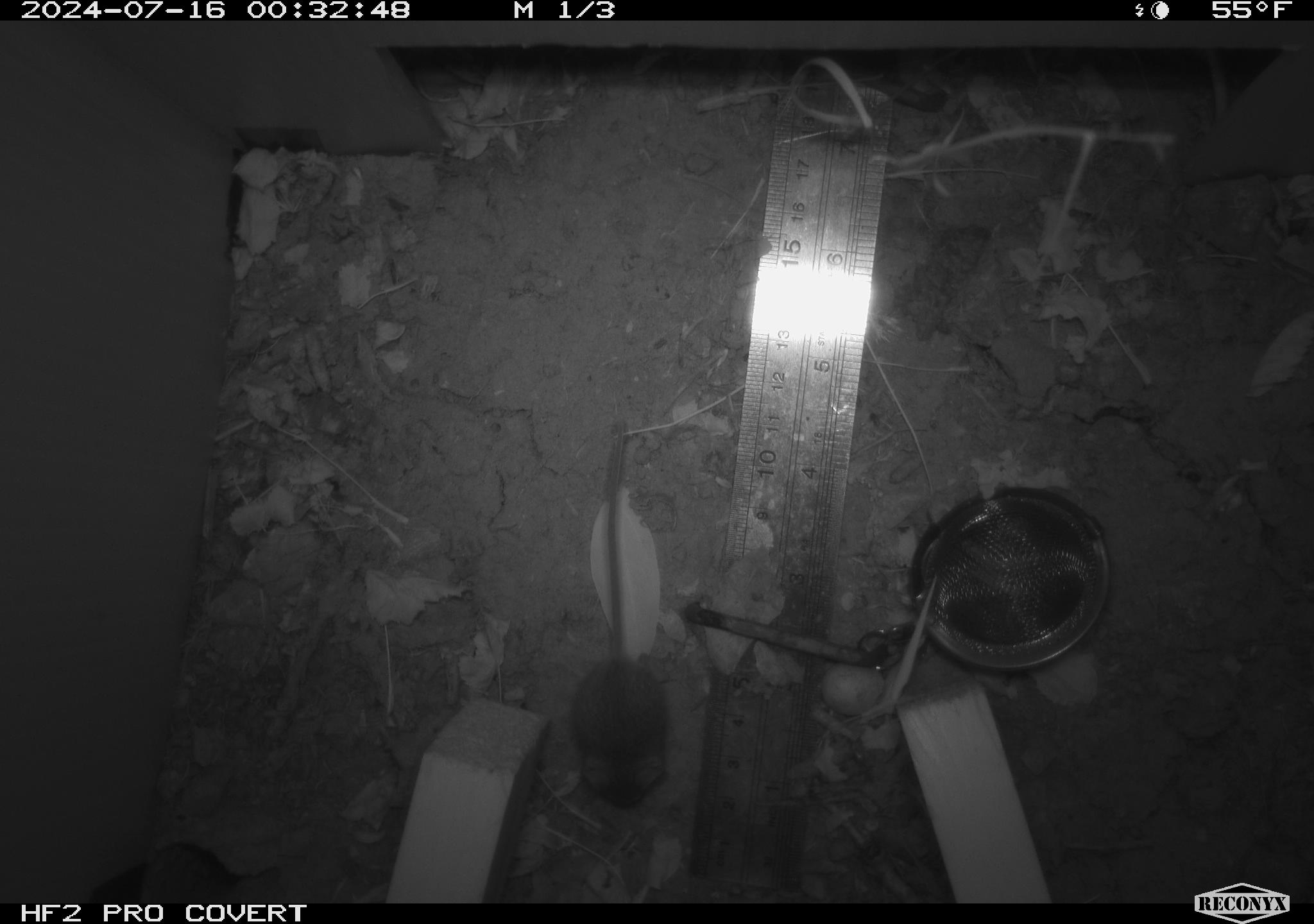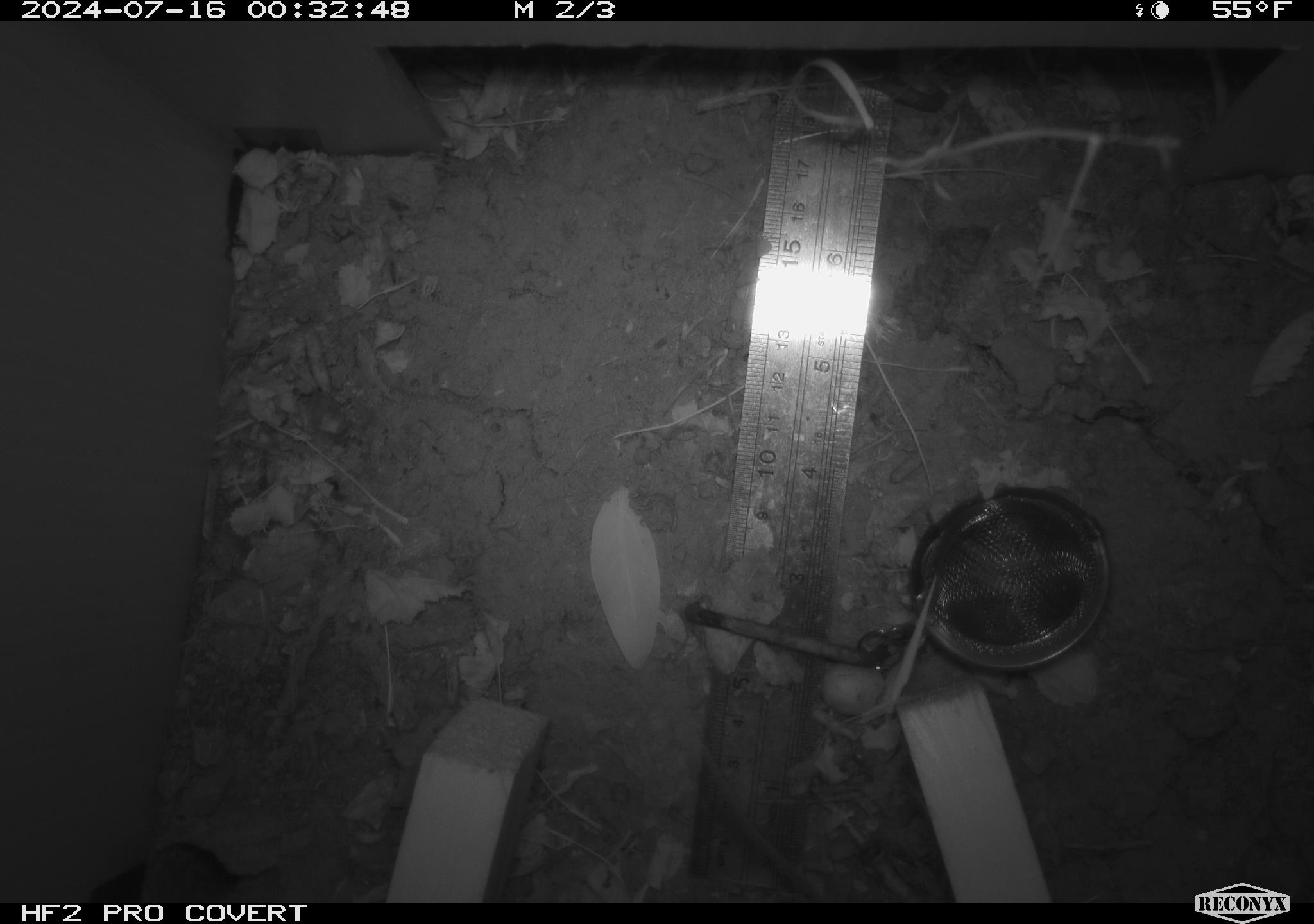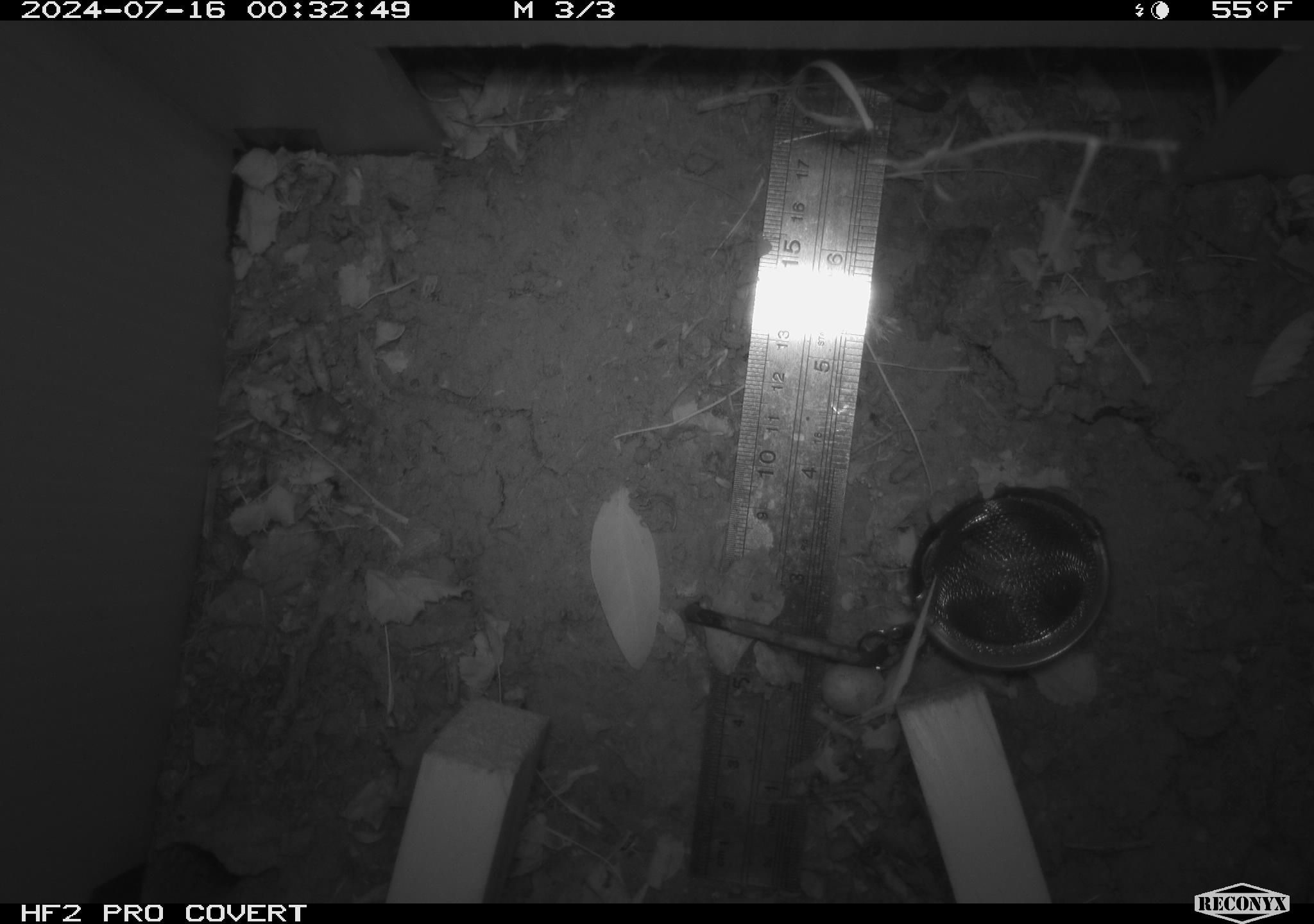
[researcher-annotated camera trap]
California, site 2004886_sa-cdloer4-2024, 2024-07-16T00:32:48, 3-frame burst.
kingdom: Animalia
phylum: Chordata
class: Mammalia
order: Rodentia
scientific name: Rodentia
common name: rodent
Rodent (Rodentia).